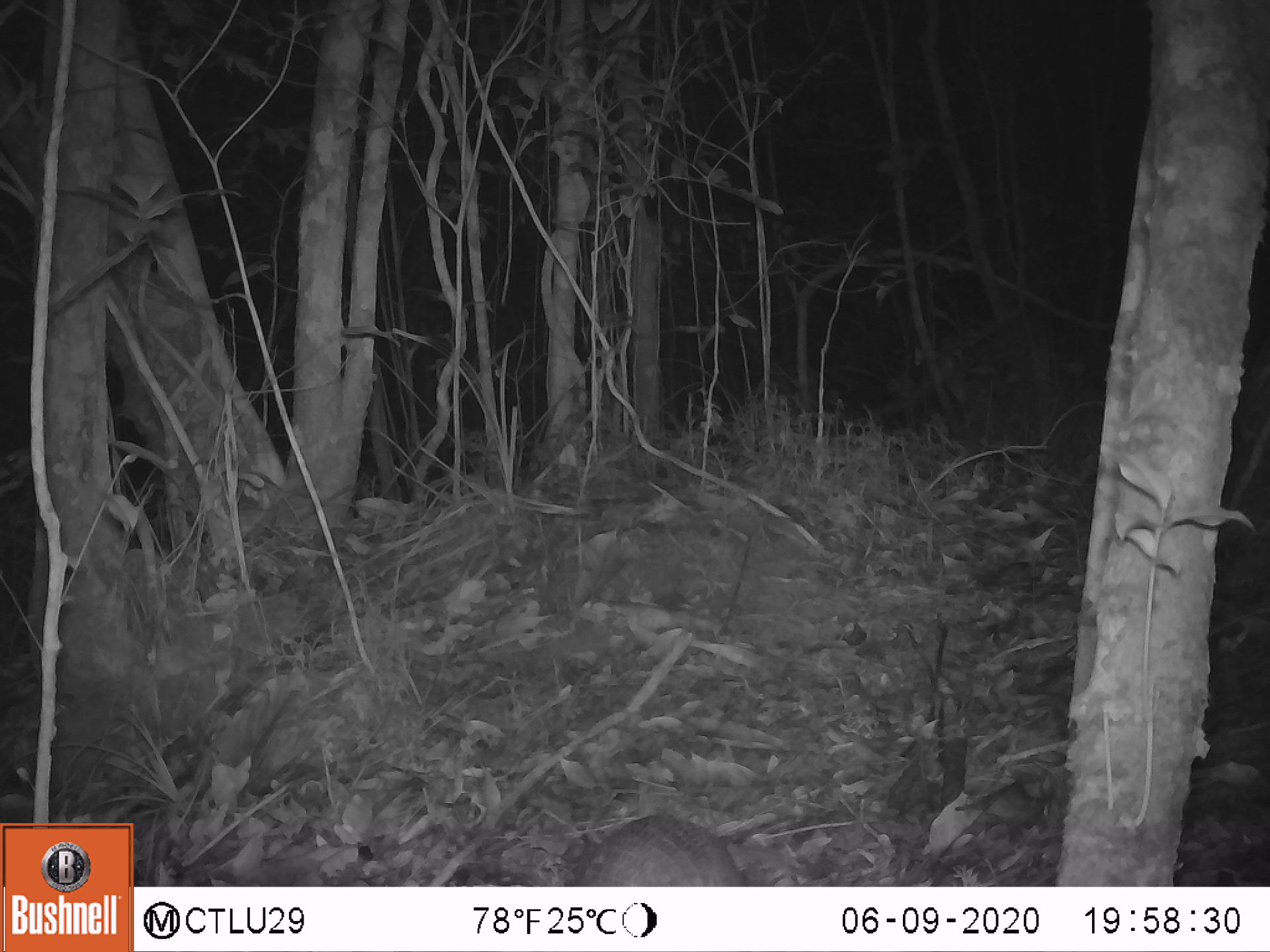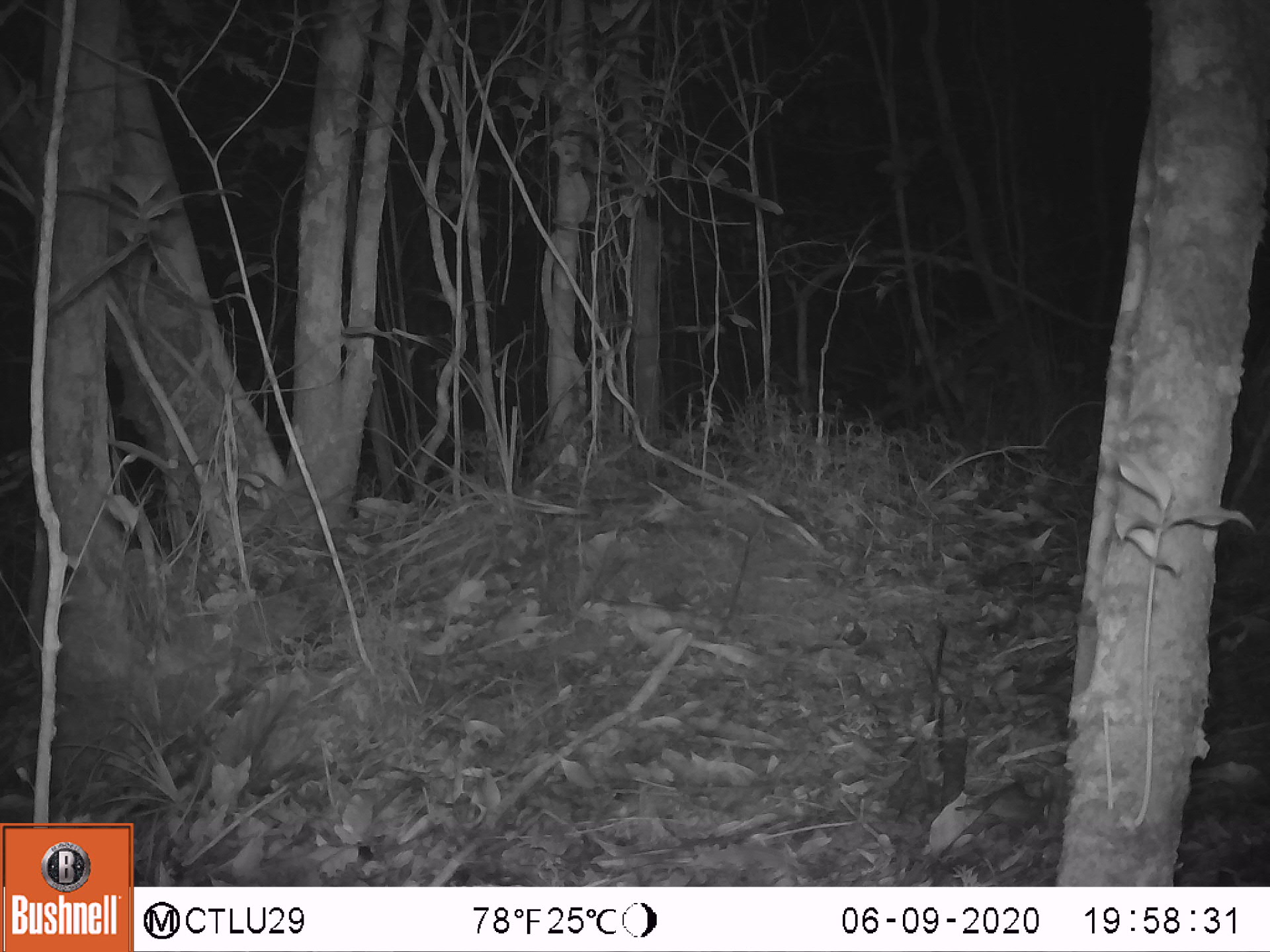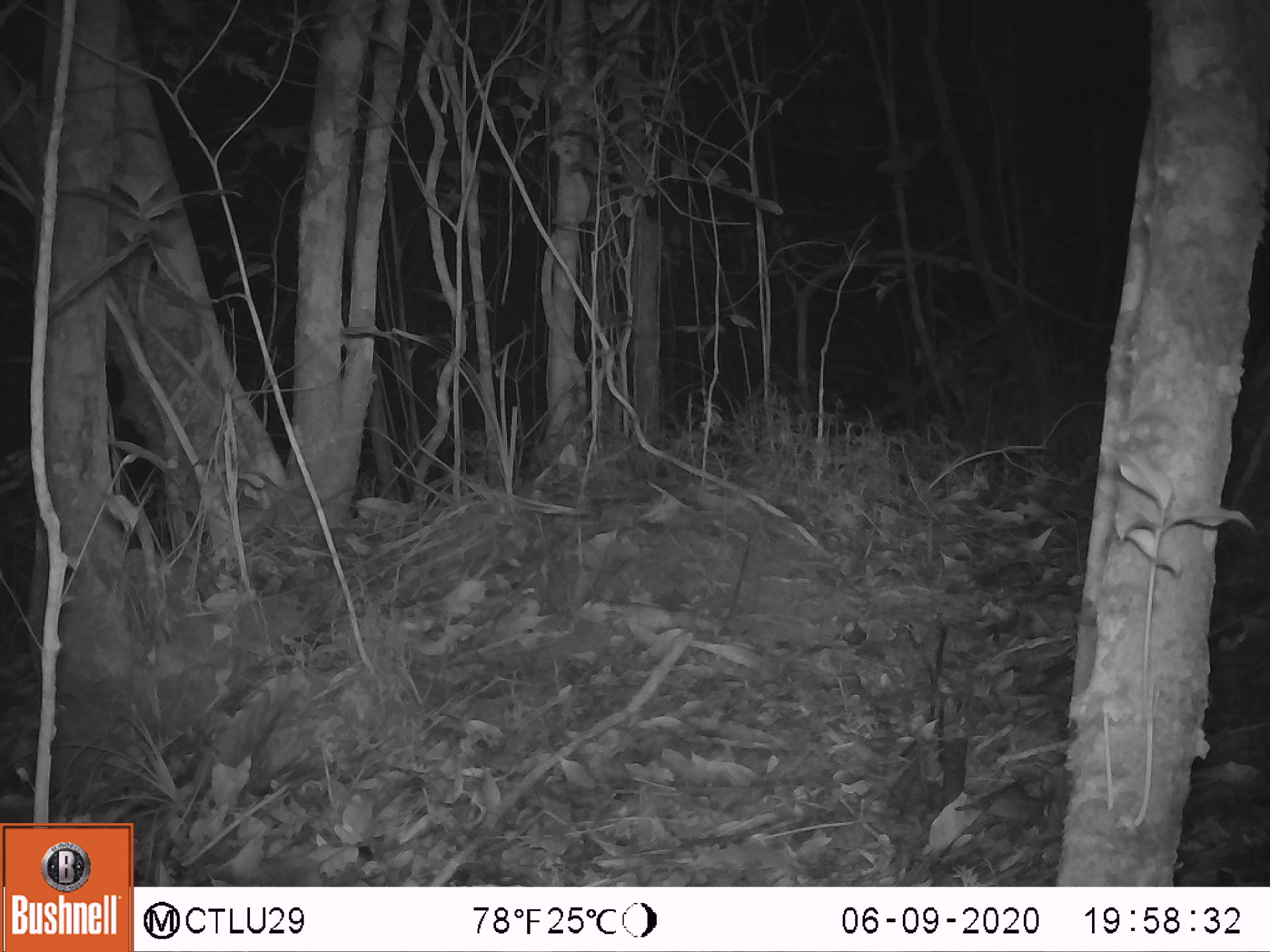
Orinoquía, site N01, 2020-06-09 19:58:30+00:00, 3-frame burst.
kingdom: Animalia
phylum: Chordata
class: Mammalia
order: Cingulata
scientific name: Cingulata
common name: armadillo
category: unknown armadillo